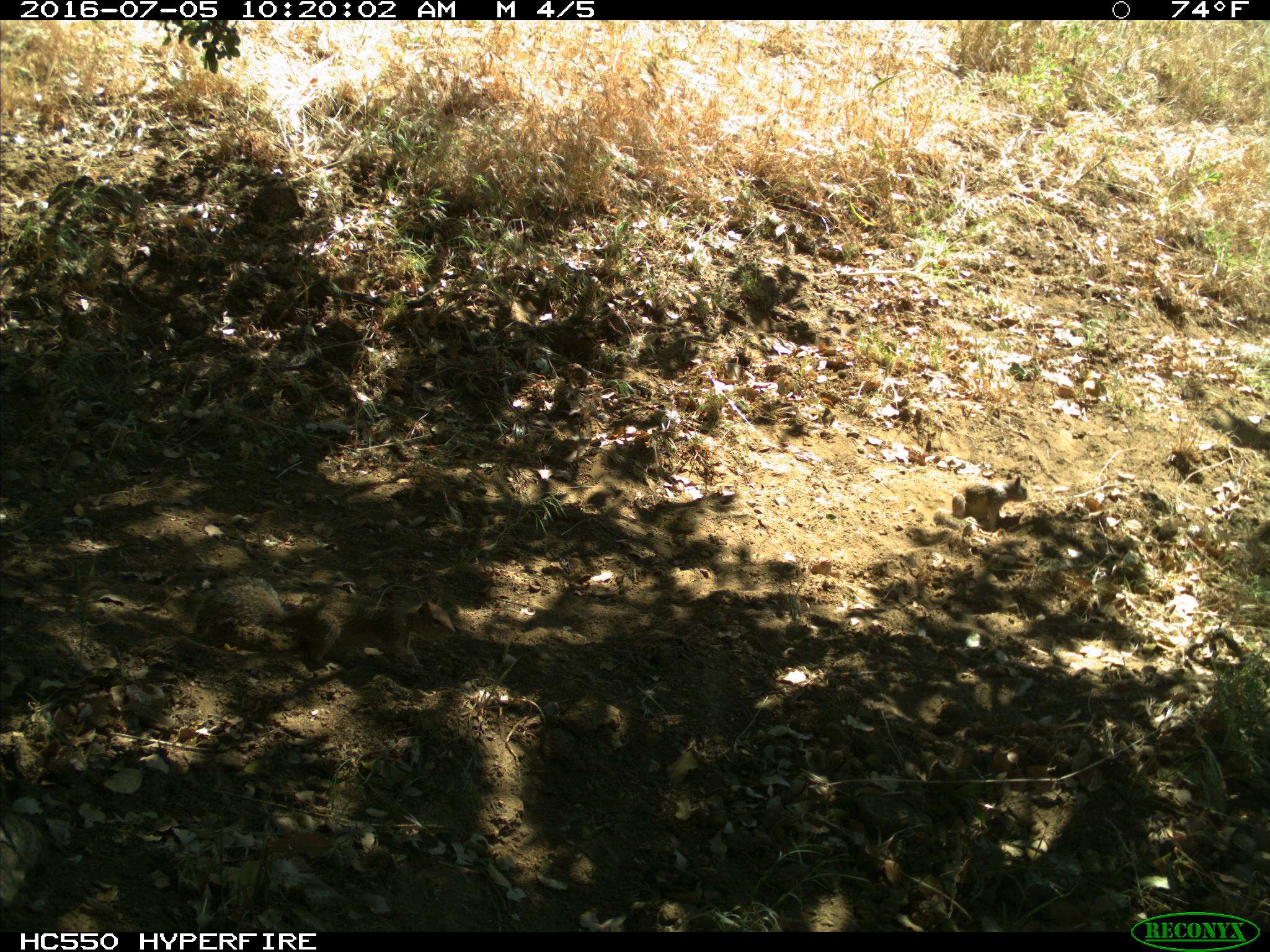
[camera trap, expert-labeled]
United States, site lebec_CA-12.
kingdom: Animalia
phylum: Chordata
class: Mammalia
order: Rodentia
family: Sciuridae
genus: Otospermophilus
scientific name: Otospermophilus beecheyi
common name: california ground squirrel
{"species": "Otospermophilus beecheyi (california ground squirrel)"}